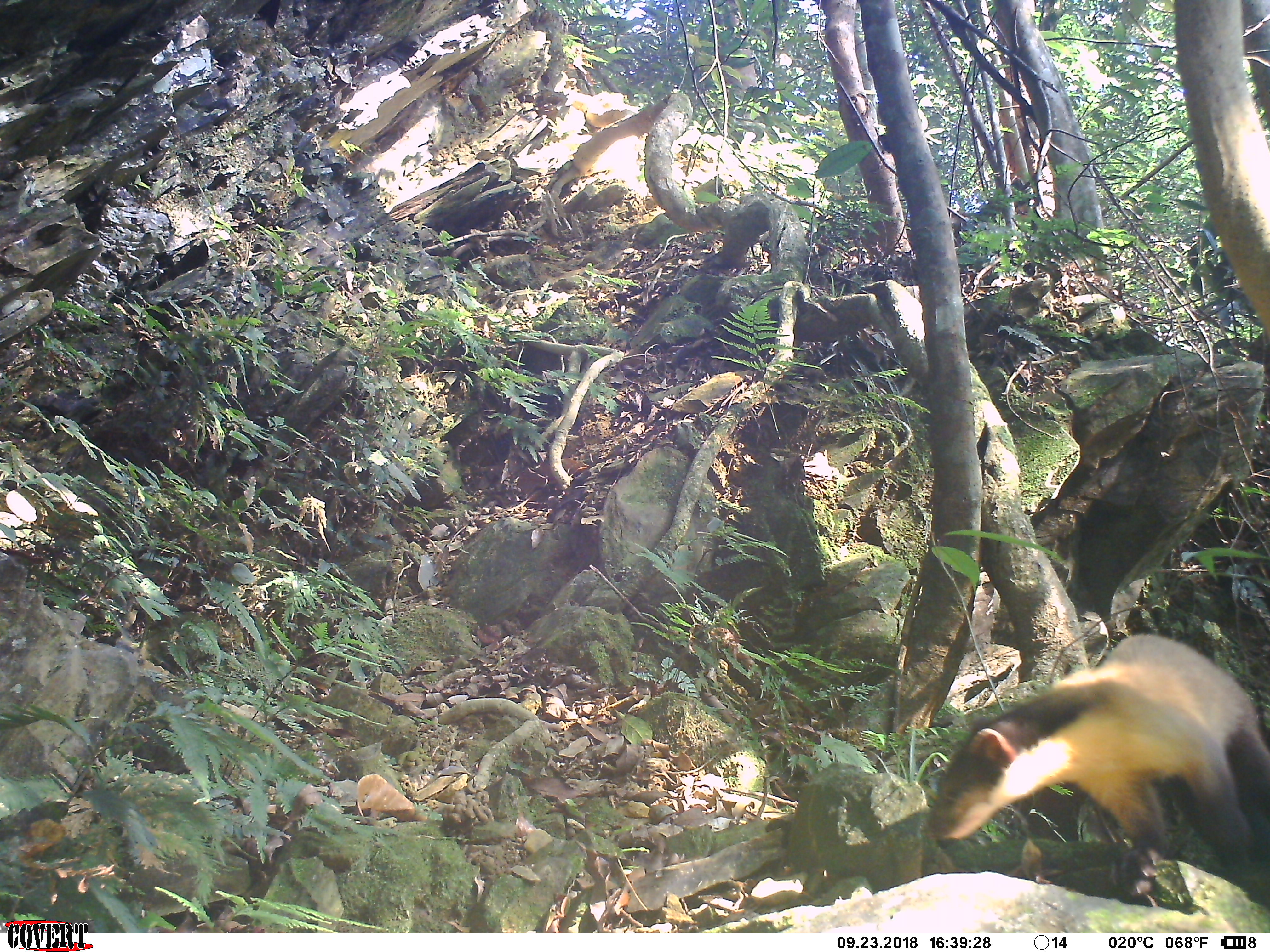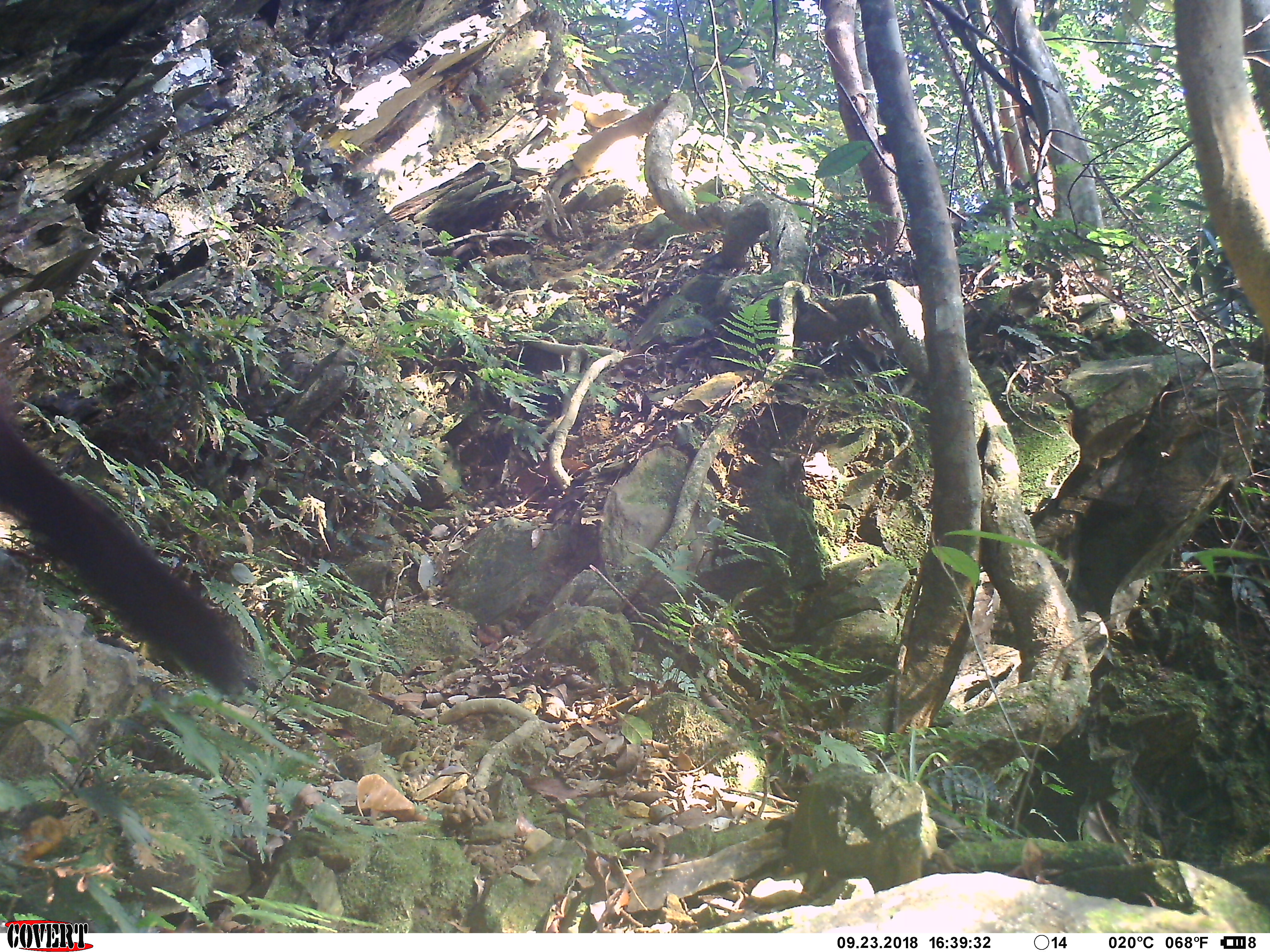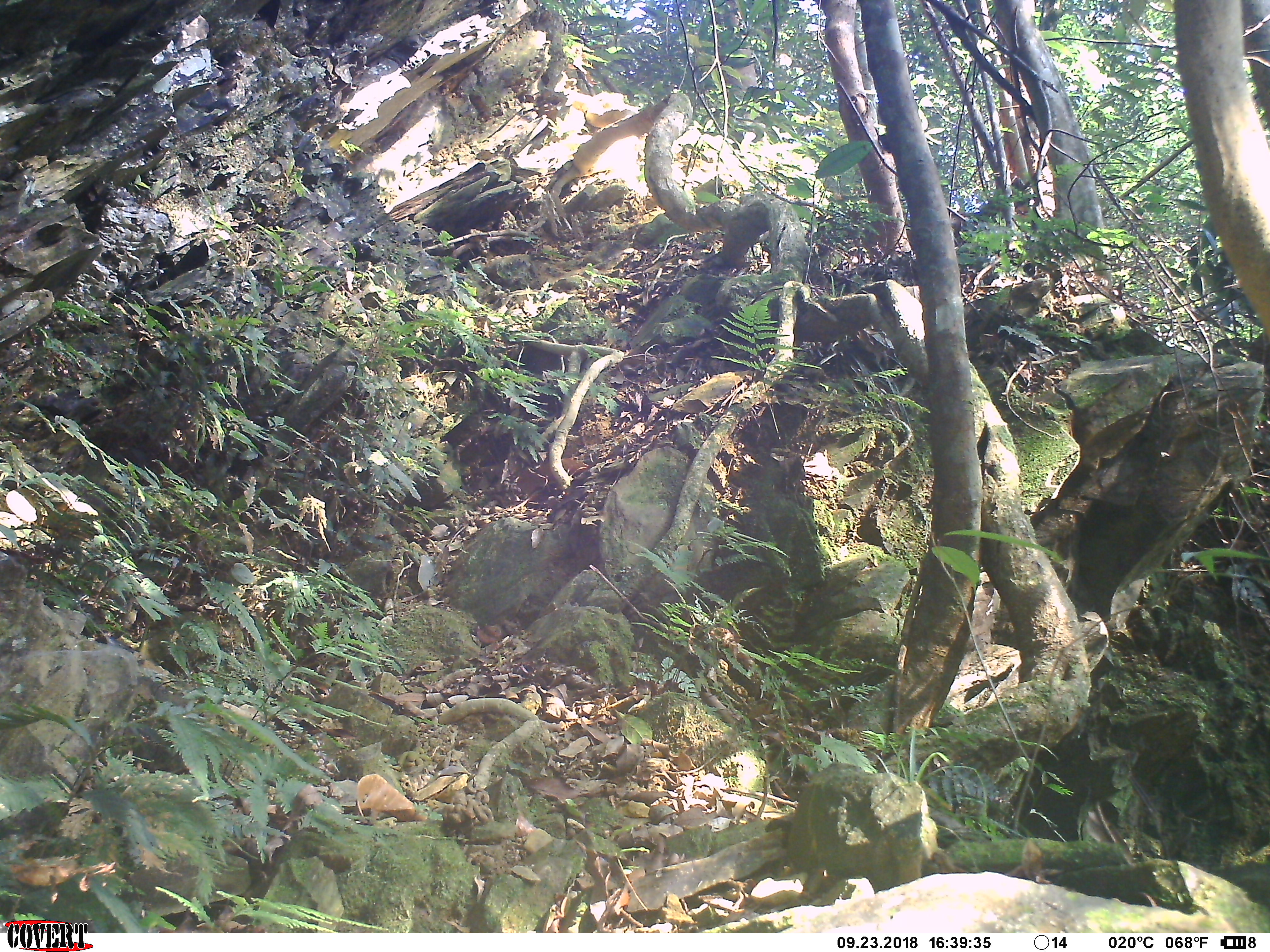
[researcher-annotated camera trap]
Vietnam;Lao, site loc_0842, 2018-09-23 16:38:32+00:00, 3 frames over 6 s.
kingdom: Animalia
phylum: Chordata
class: Mammalia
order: Carnivora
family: Mustelidae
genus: Martes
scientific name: Martes flavigula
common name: yellow-throated marten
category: yellow throated marten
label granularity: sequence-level